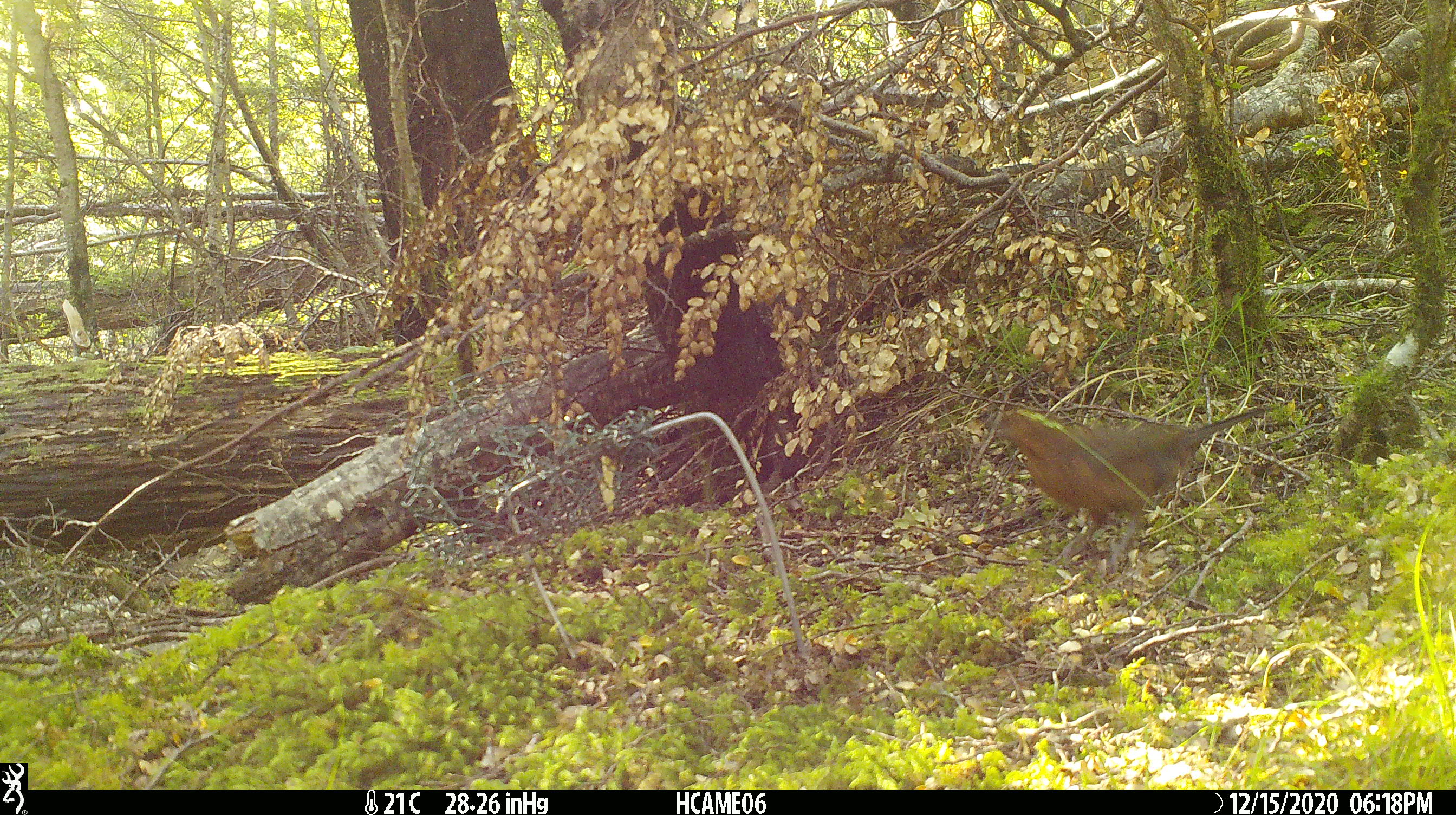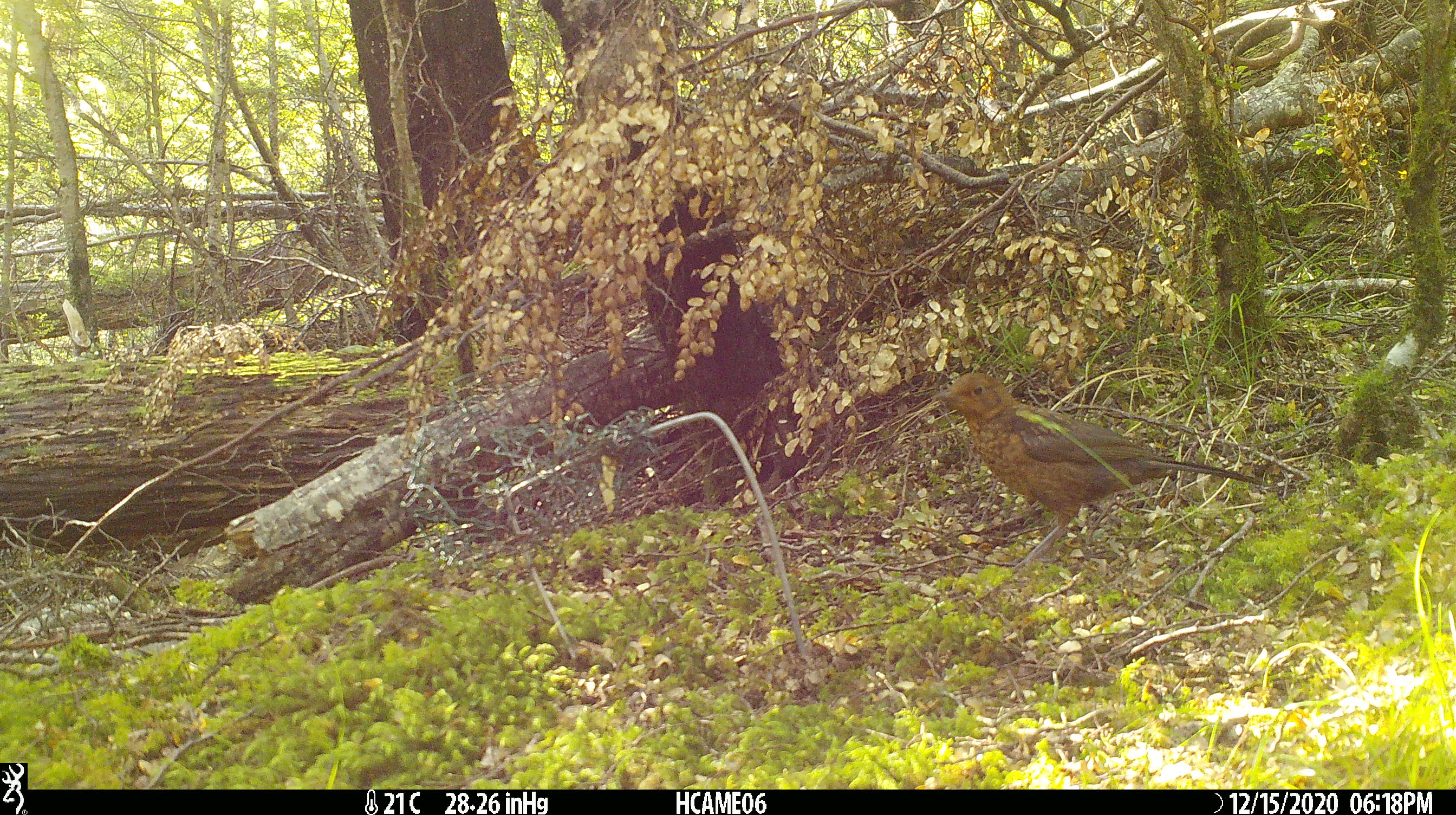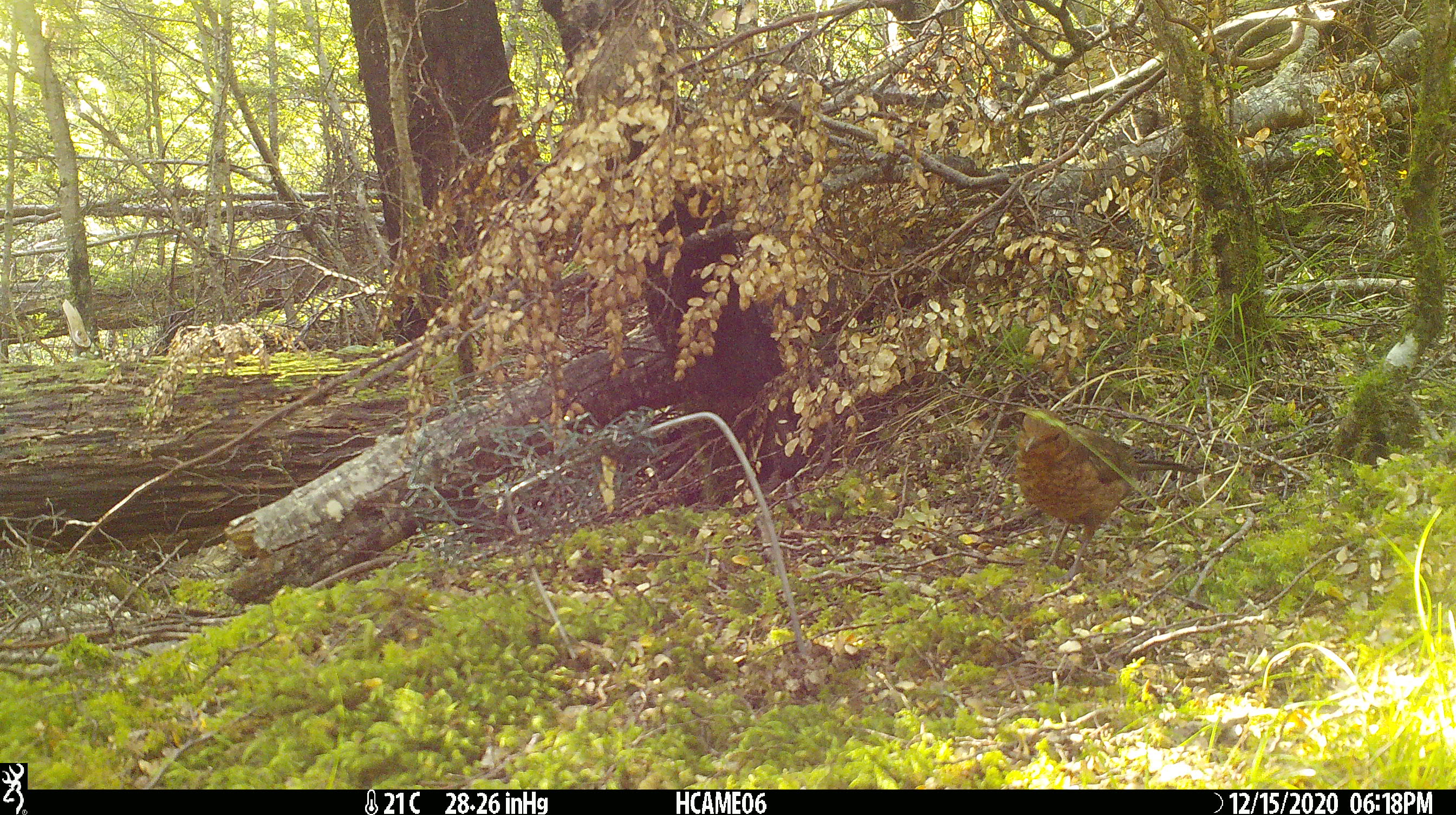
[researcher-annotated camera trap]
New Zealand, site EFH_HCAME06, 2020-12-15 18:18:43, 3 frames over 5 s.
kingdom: Animalia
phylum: Chordata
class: Aves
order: Passeriformes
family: Turdidae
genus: Turdus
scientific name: Turdus merula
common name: eurasian blackbird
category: blackbird